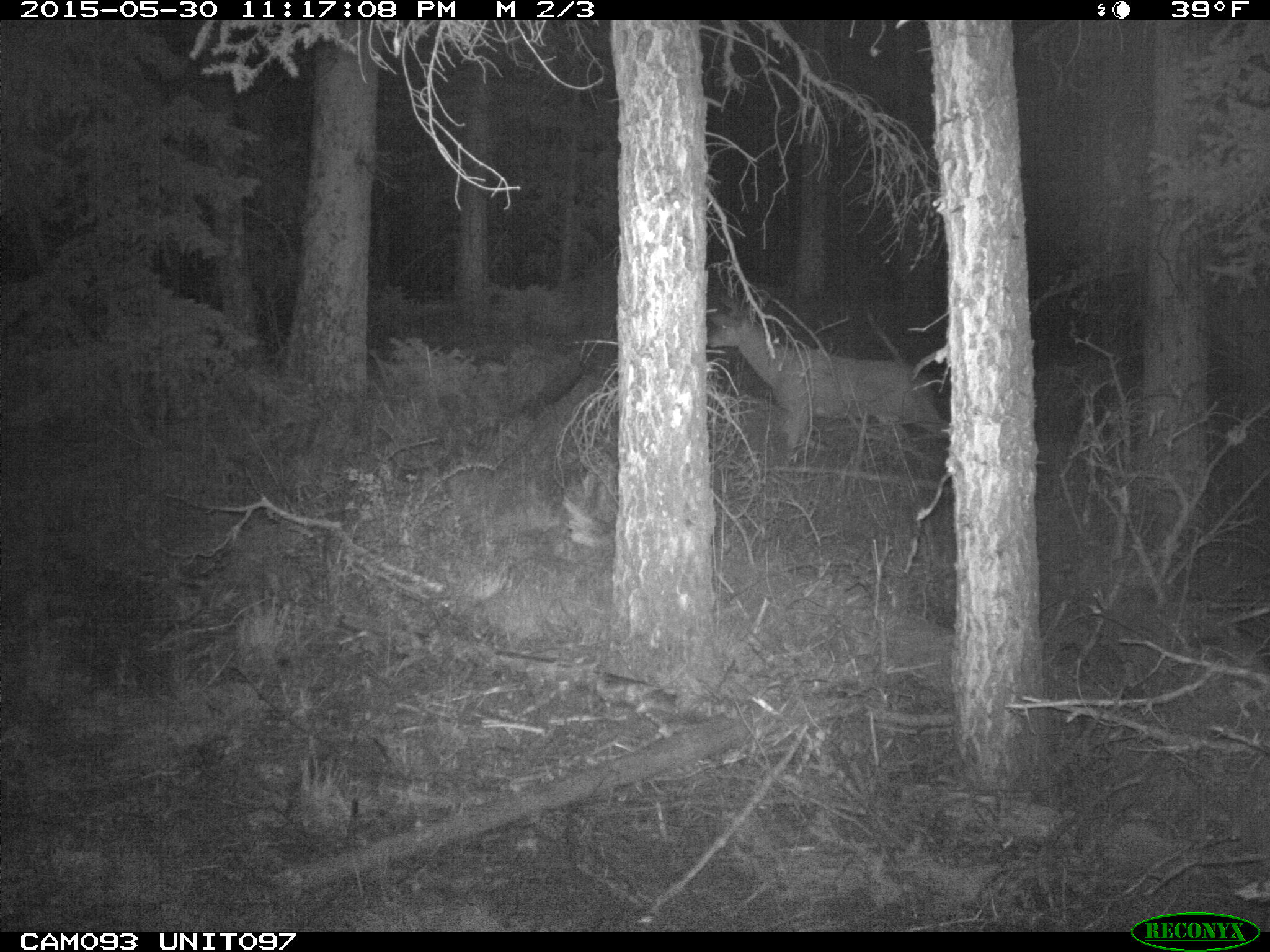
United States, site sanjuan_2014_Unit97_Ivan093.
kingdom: Animalia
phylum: Chordata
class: Mammalia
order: Artiodactyla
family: Cervidae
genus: Odocoileus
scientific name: Odocoileus hemionus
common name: mule deer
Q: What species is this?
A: Odocoileus hemionus (mule deer).